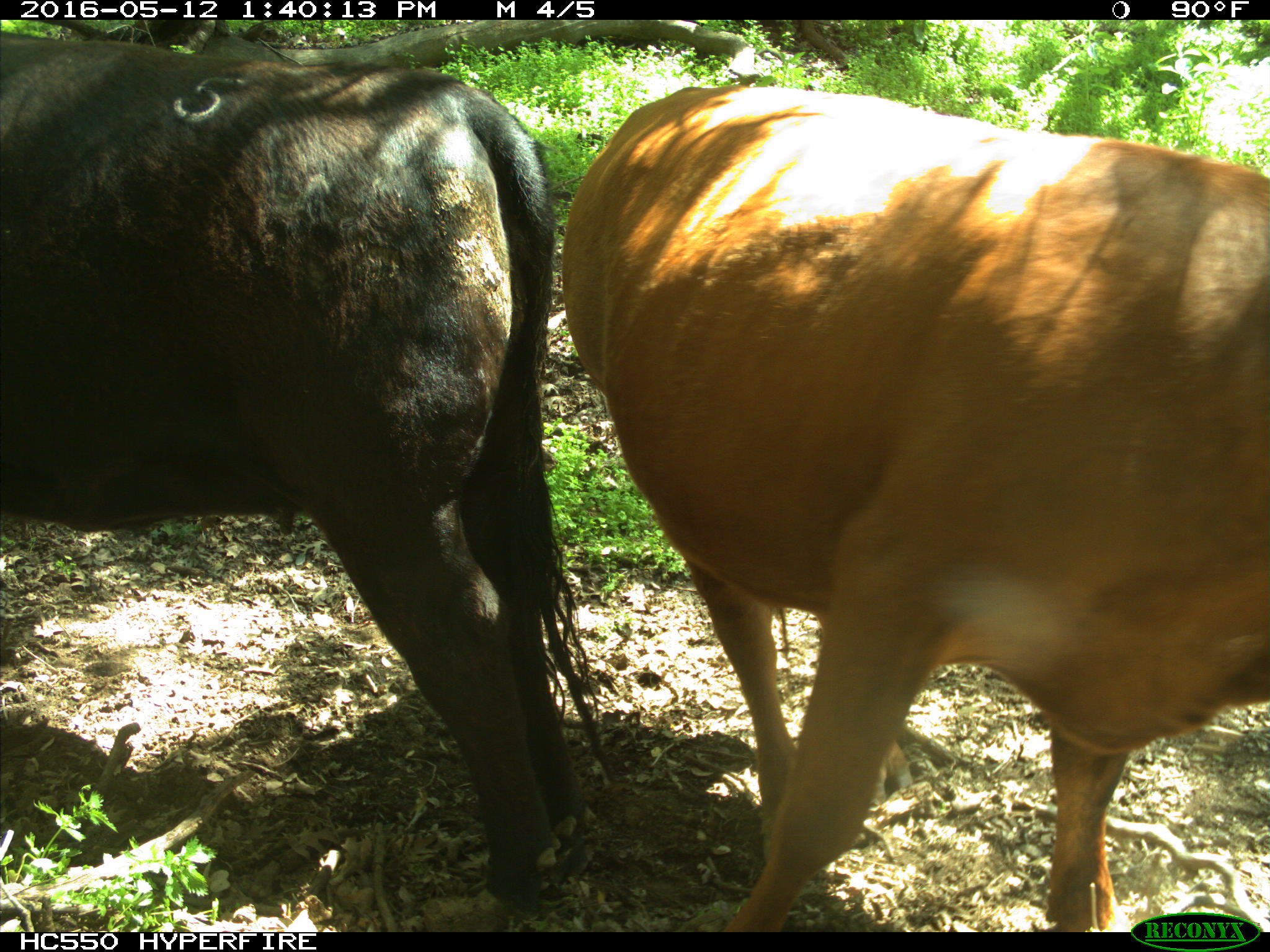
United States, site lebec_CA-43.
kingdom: Animalia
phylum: Chordata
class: Mammalia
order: Artiodactyla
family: Bovidae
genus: Bos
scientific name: Bos taurus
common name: domestic cow